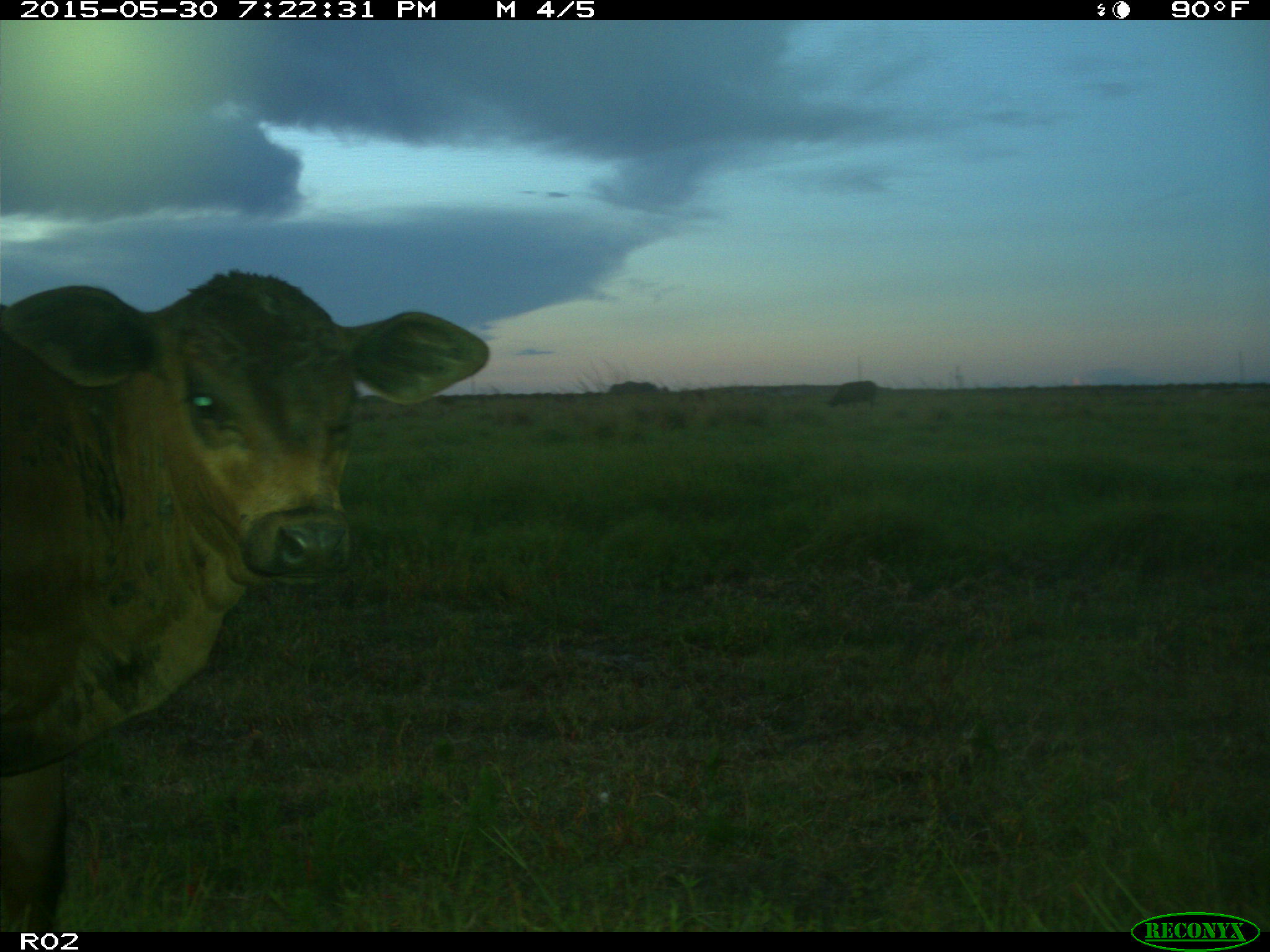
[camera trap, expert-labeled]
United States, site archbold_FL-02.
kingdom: Animalia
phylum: Chordata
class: Mammalia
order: Artiodactyla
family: Bovidae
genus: Bos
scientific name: Bos taurus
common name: domestic cow